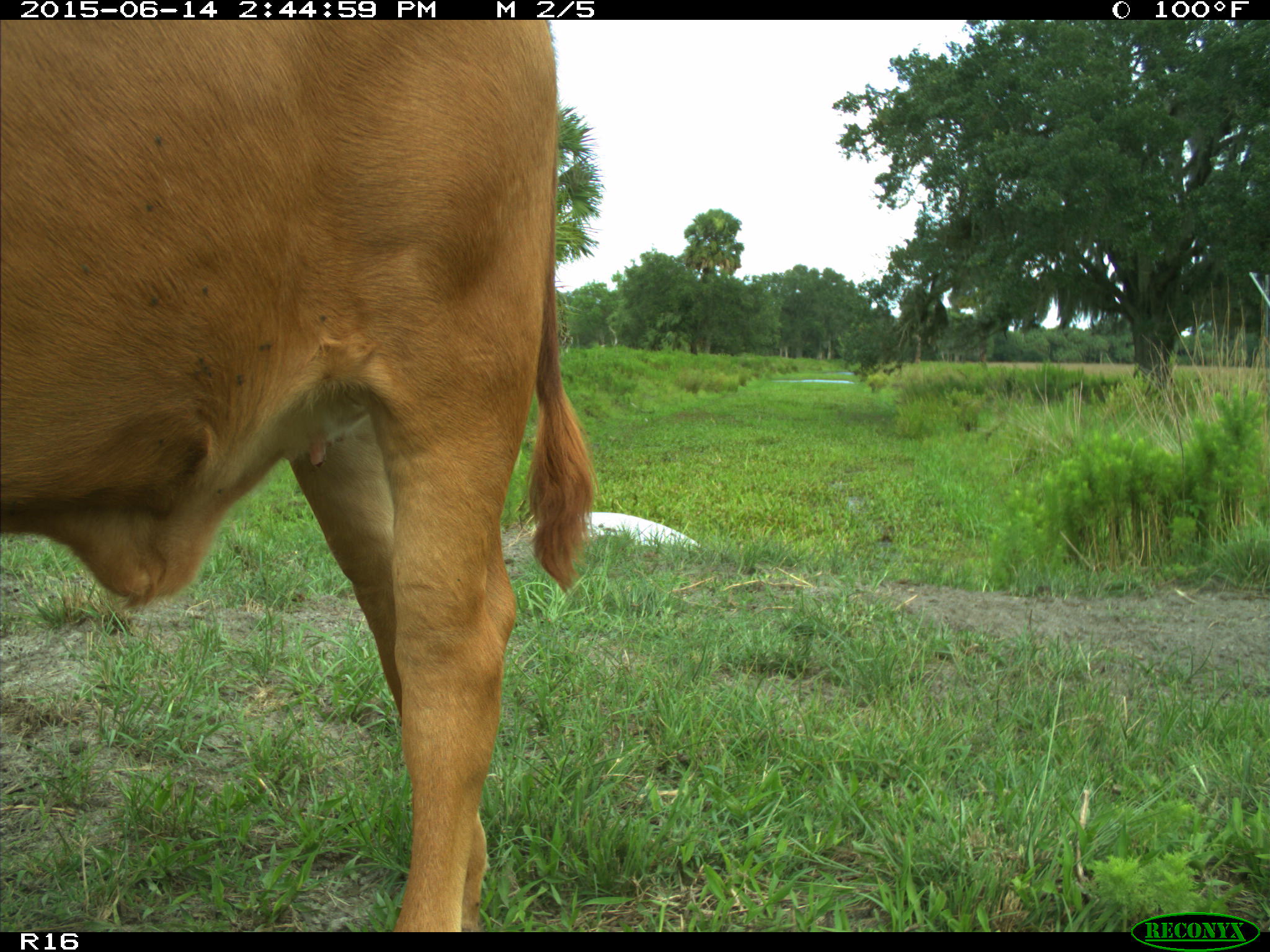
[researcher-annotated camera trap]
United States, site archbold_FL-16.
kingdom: Animalia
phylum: Chordata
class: Mammalia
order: Artiodactyla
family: Bovidae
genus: Bos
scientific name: Bos taurus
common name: domestic cow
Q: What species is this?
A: Bos taurus (domestic cow).